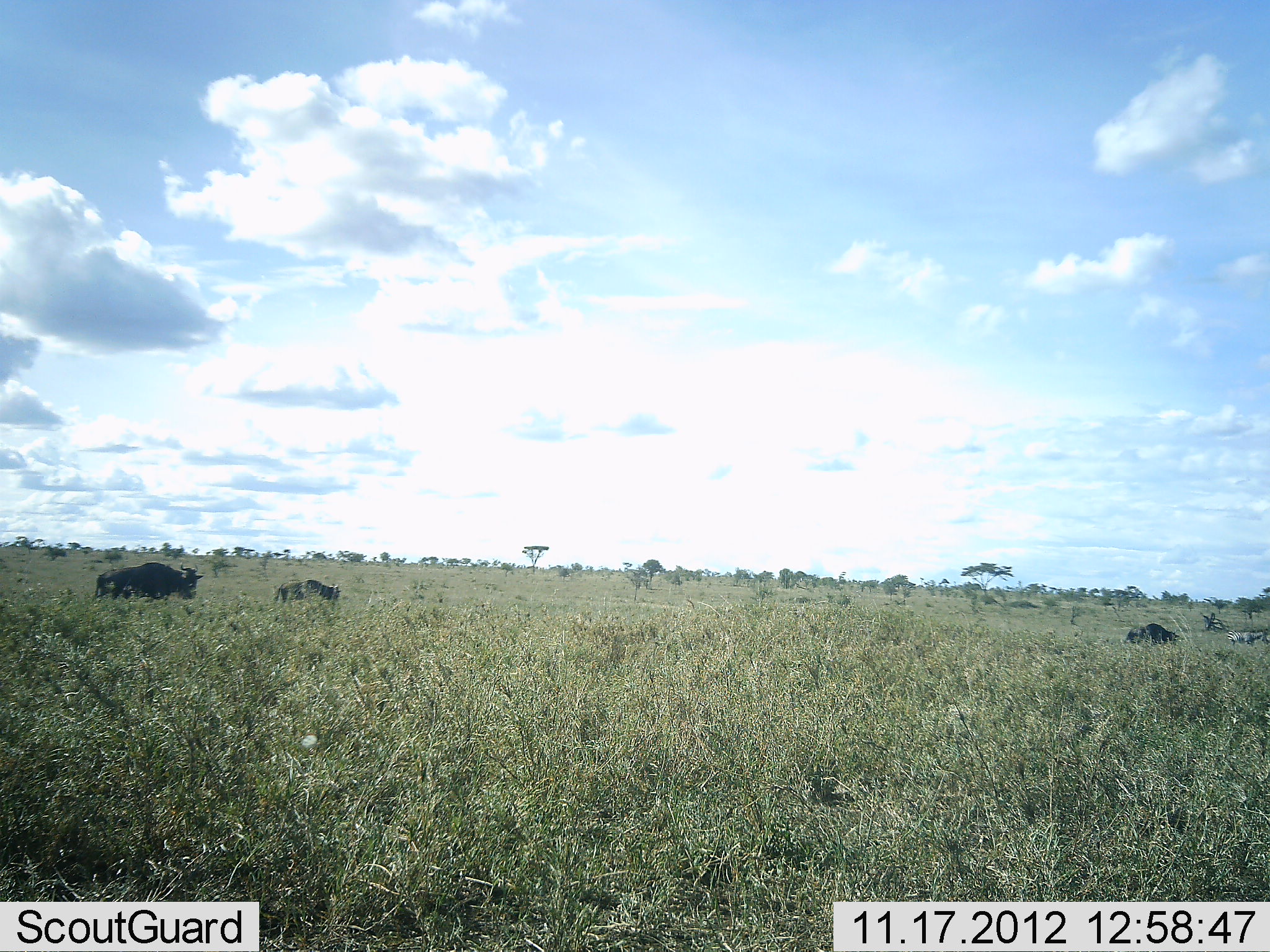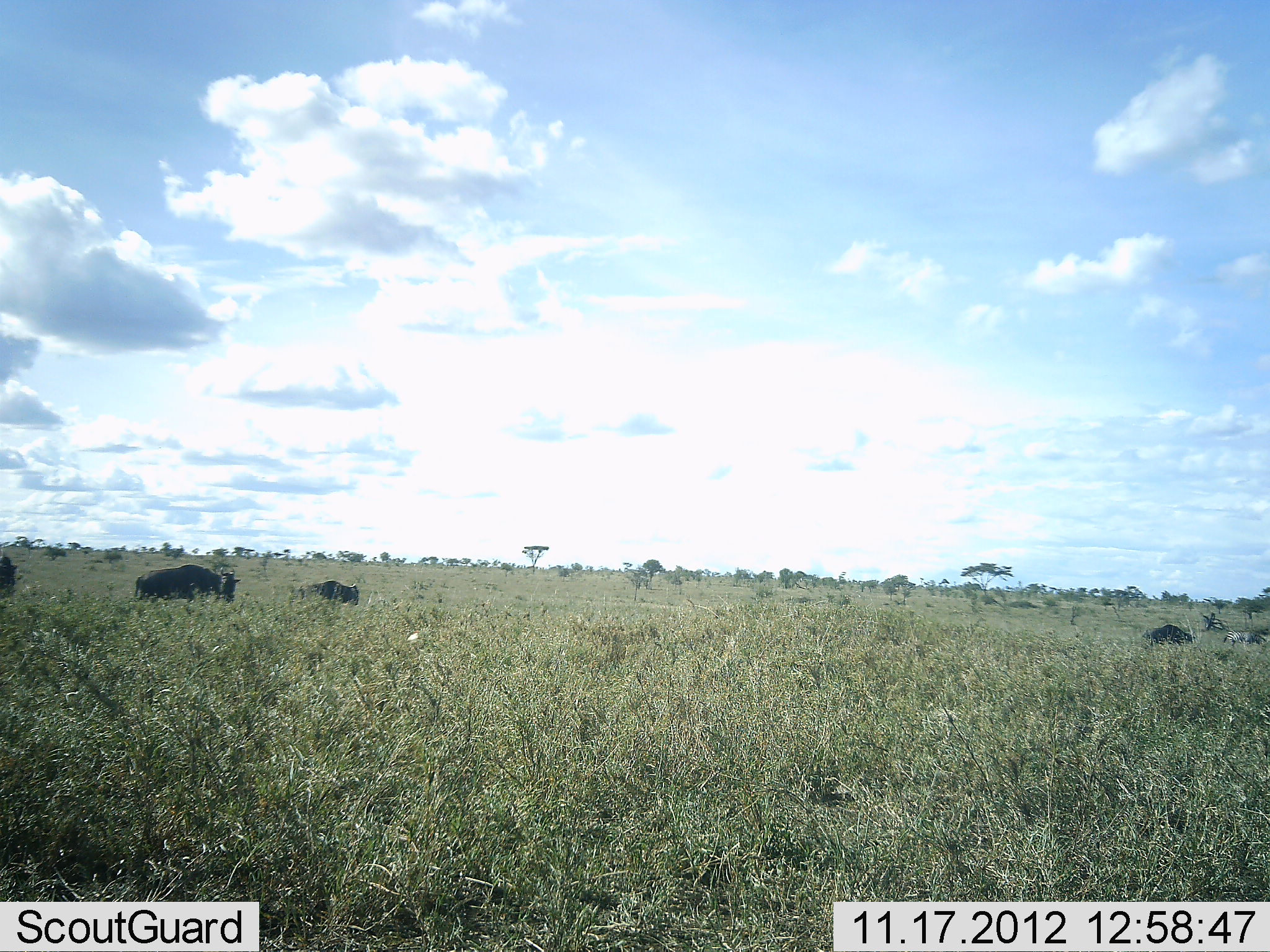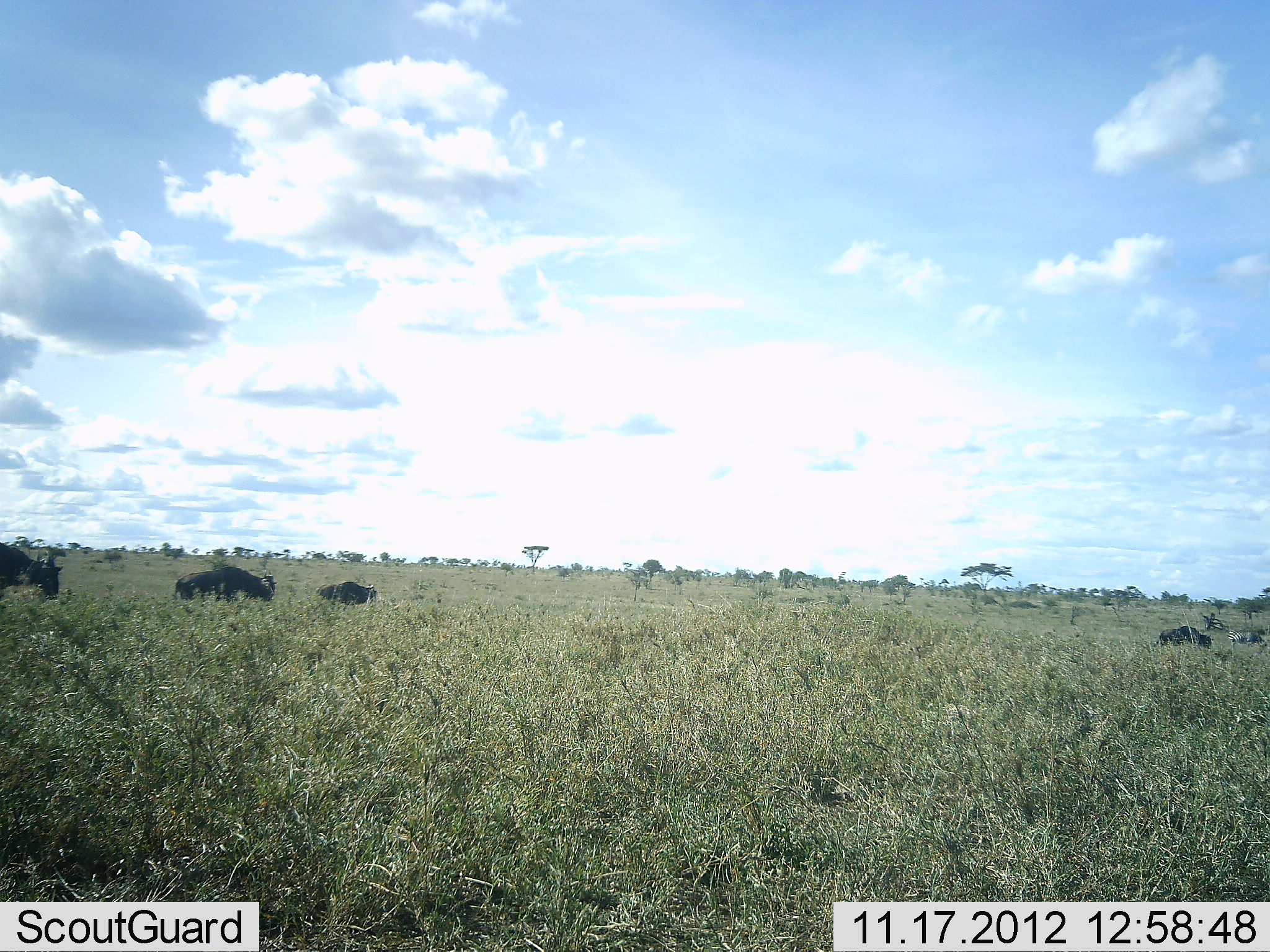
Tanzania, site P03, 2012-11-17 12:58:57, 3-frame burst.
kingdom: Animalia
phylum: Chordata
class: Mammalia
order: Artiodactyla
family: Bovidae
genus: Connochaetes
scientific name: Connochaetes taurinus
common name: blue wildebeest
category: wildebeest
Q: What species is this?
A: Wildebeest (blue wildebeest) (Connochaetes taurinus).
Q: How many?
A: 4.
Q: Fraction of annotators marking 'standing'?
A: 8%.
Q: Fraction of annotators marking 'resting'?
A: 0%.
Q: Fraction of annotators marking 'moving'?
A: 92%.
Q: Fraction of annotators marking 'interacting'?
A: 0%.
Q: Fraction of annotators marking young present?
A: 0%.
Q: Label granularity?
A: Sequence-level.